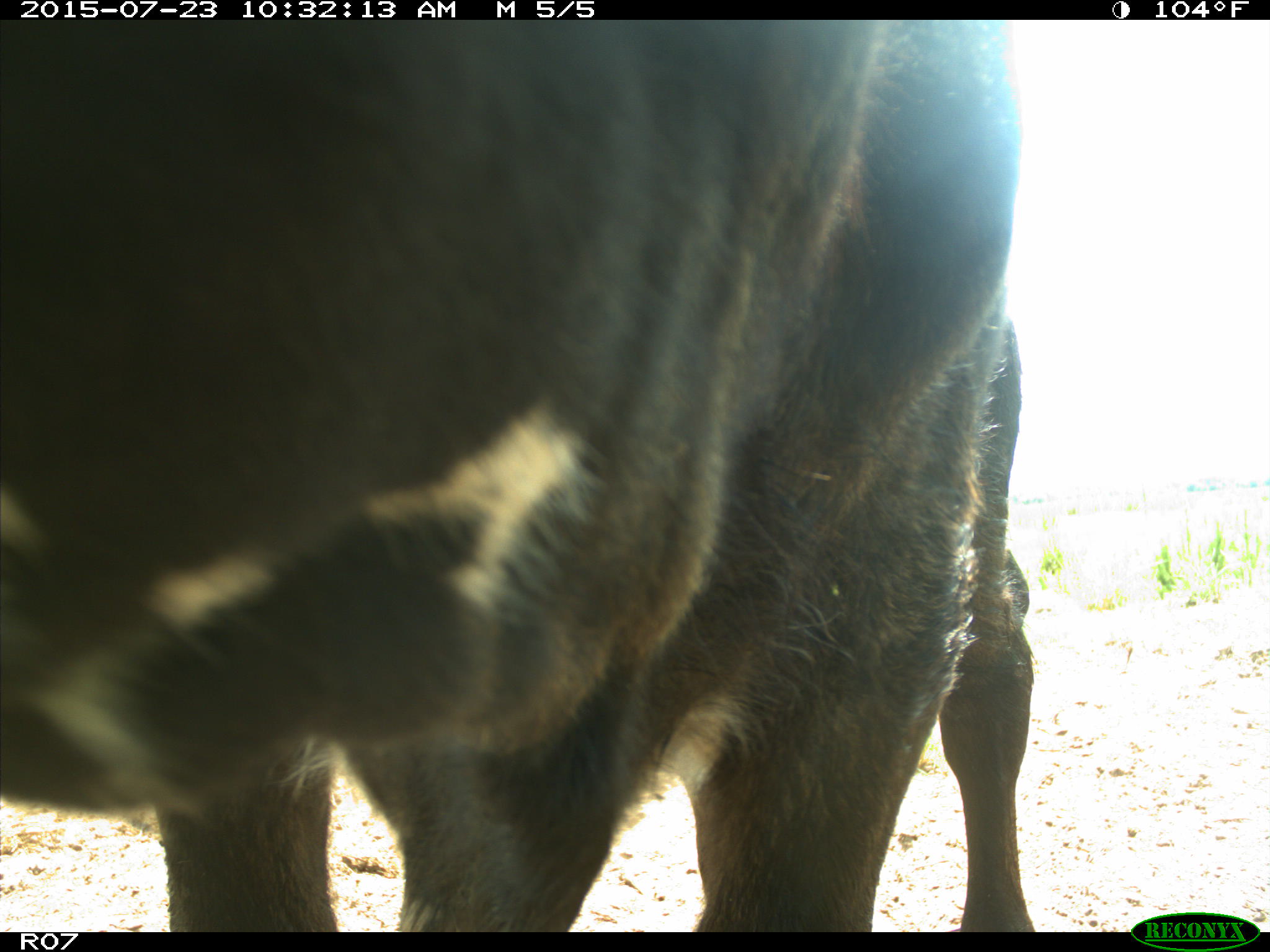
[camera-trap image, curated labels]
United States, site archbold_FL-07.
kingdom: Animalia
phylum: Chordata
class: Mammalia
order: Artiodactyla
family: Bovidae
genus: Bos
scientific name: Bos taurus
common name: domestic cow